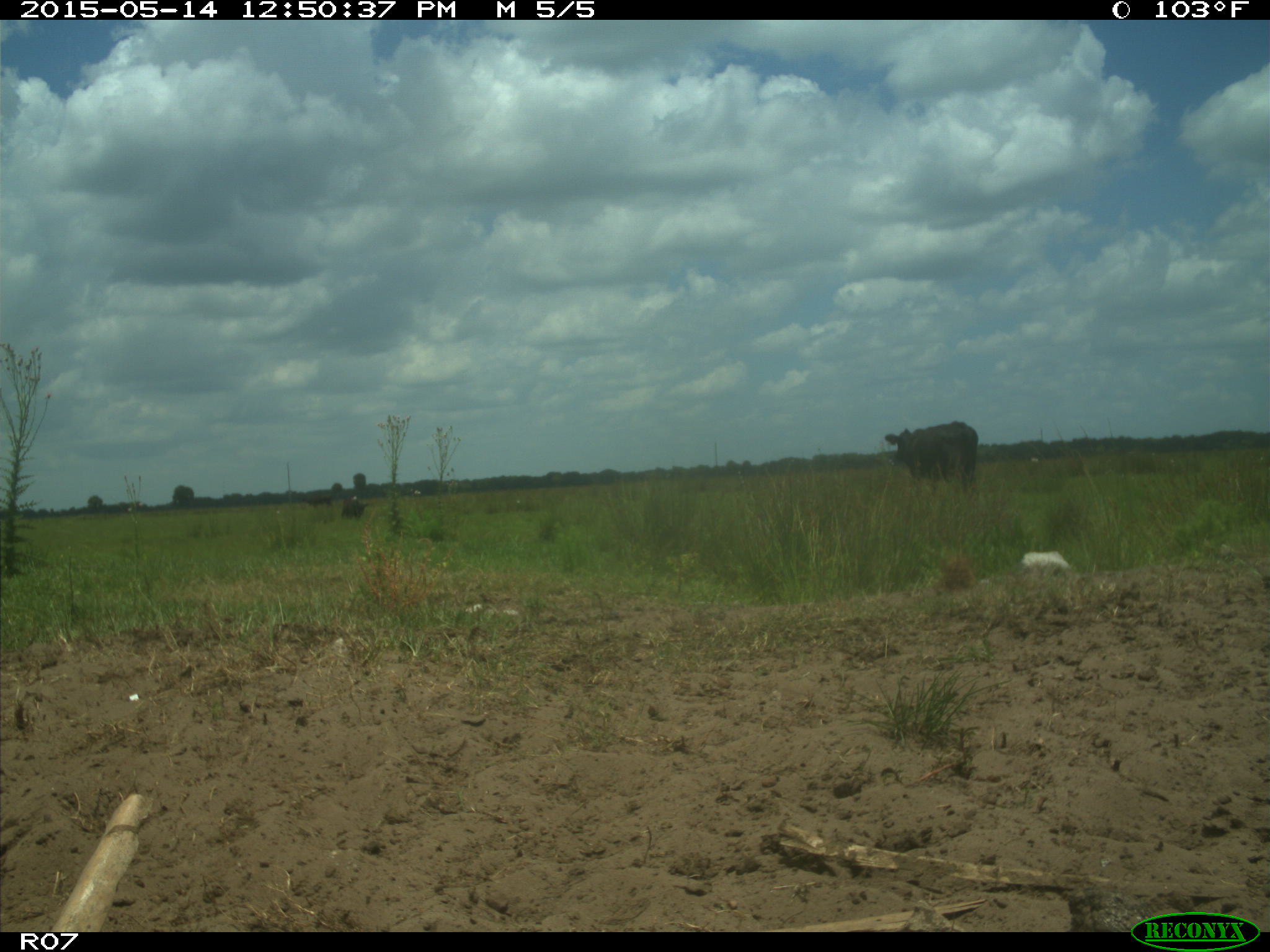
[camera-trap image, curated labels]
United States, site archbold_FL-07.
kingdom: Animalia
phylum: Chordata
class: Mammalia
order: Artiodactyla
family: Bovidae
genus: Bos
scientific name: Bos taurus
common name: domestic cow